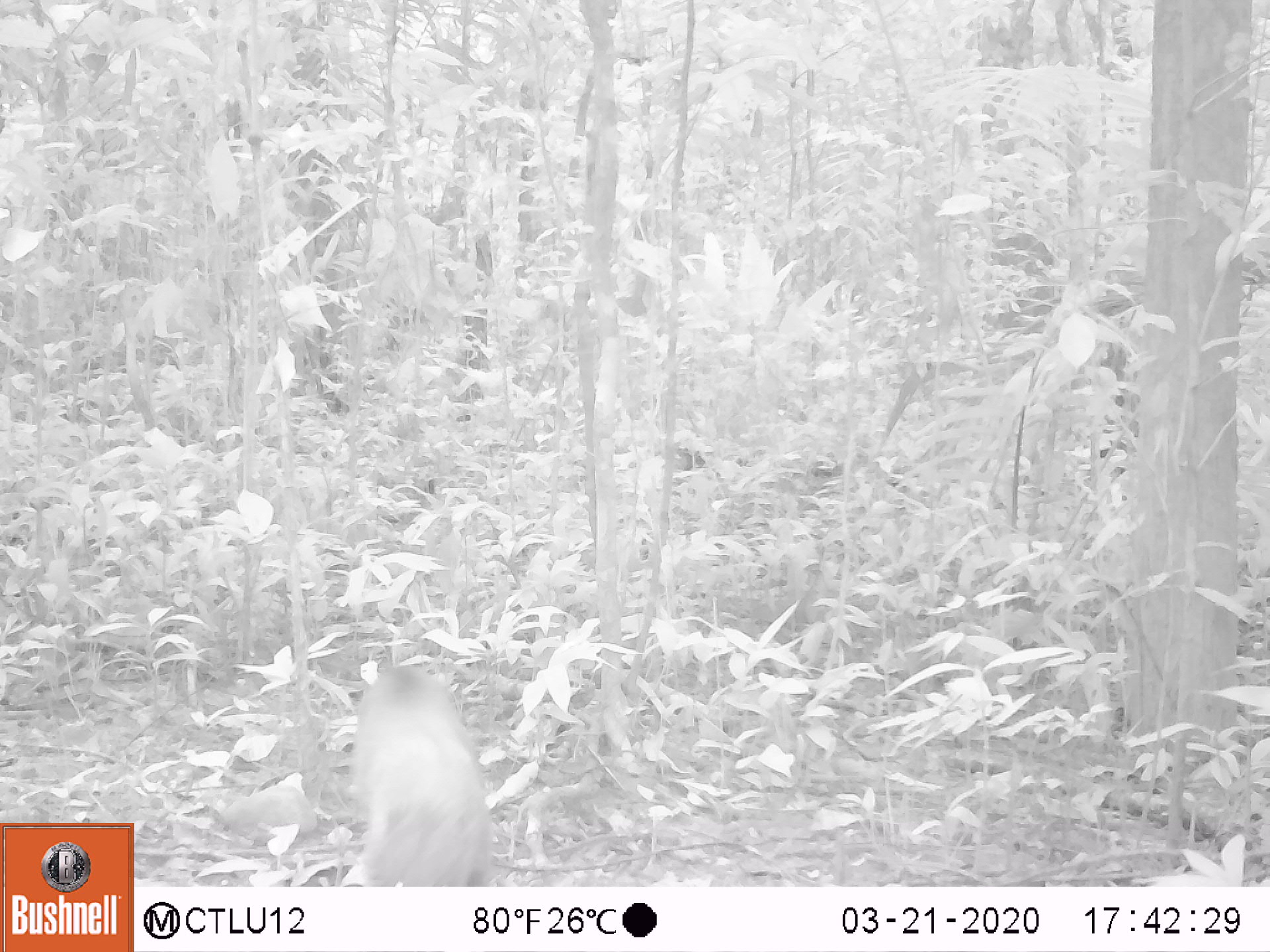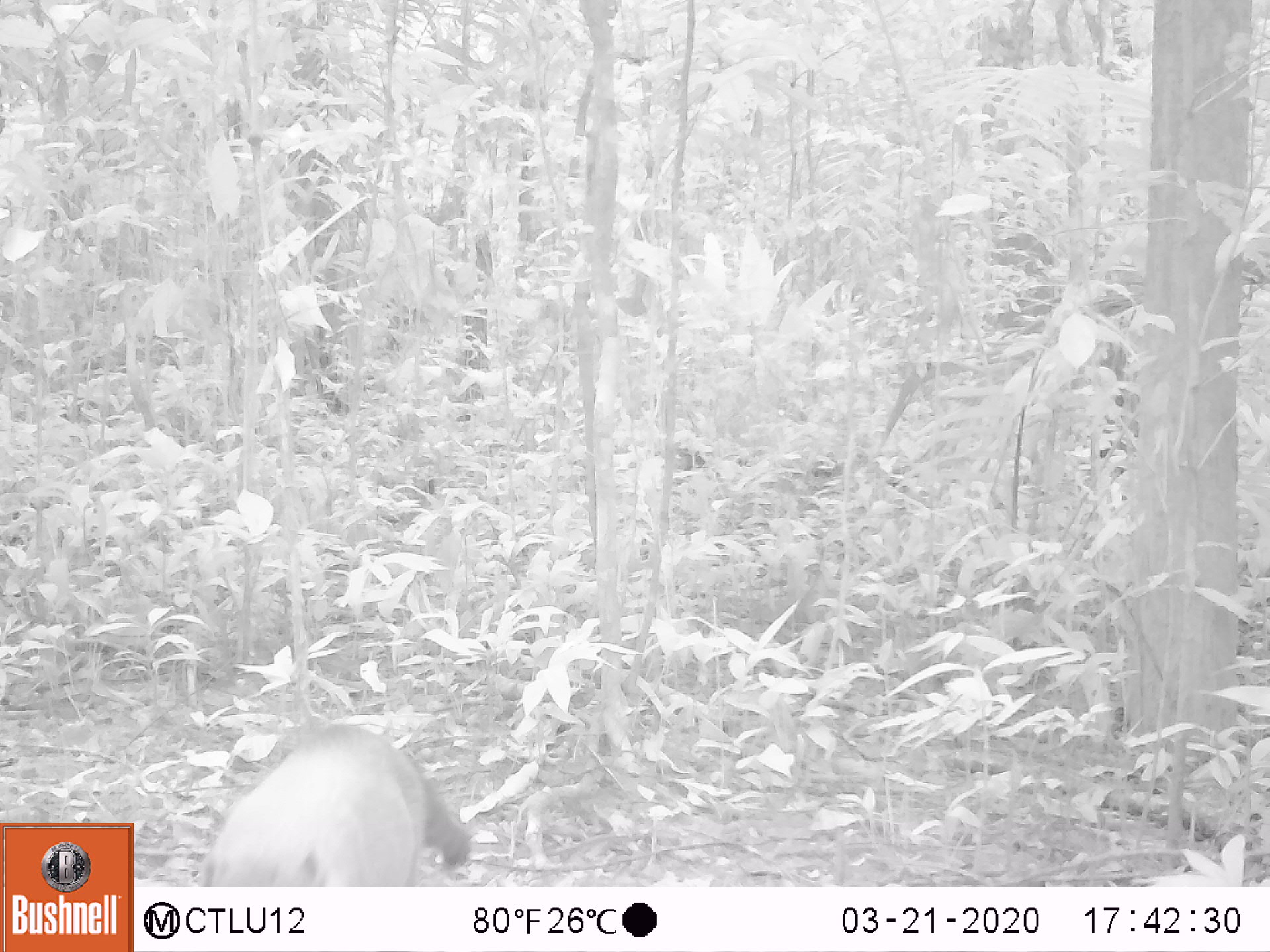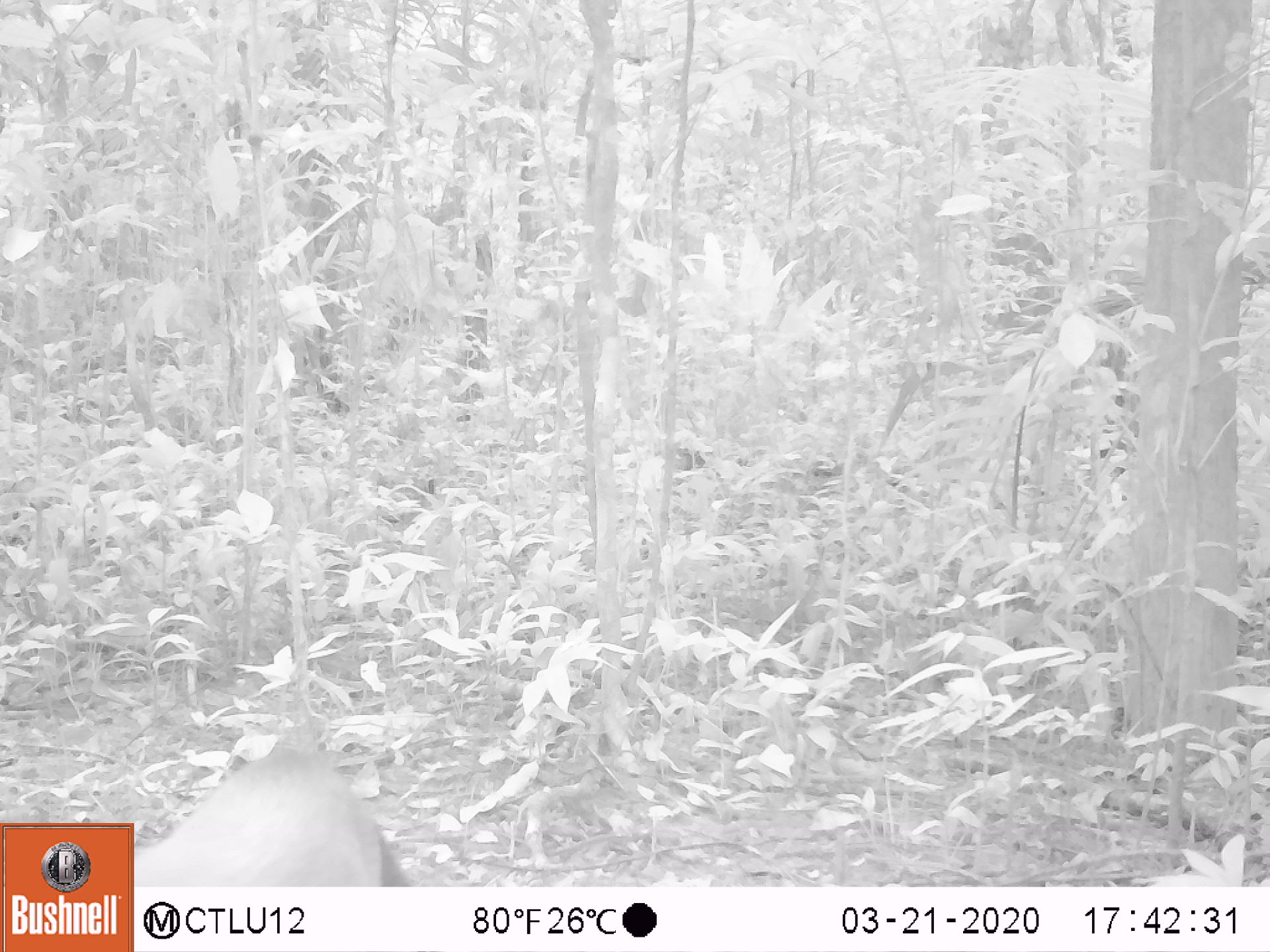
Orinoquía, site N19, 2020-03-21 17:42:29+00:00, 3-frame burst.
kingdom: Animalia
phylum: Chordata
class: Mammalia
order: Carnivora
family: Procyonidae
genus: Nasua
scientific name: Nasua nasua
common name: south american coati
South american coati (Nasua nasua).